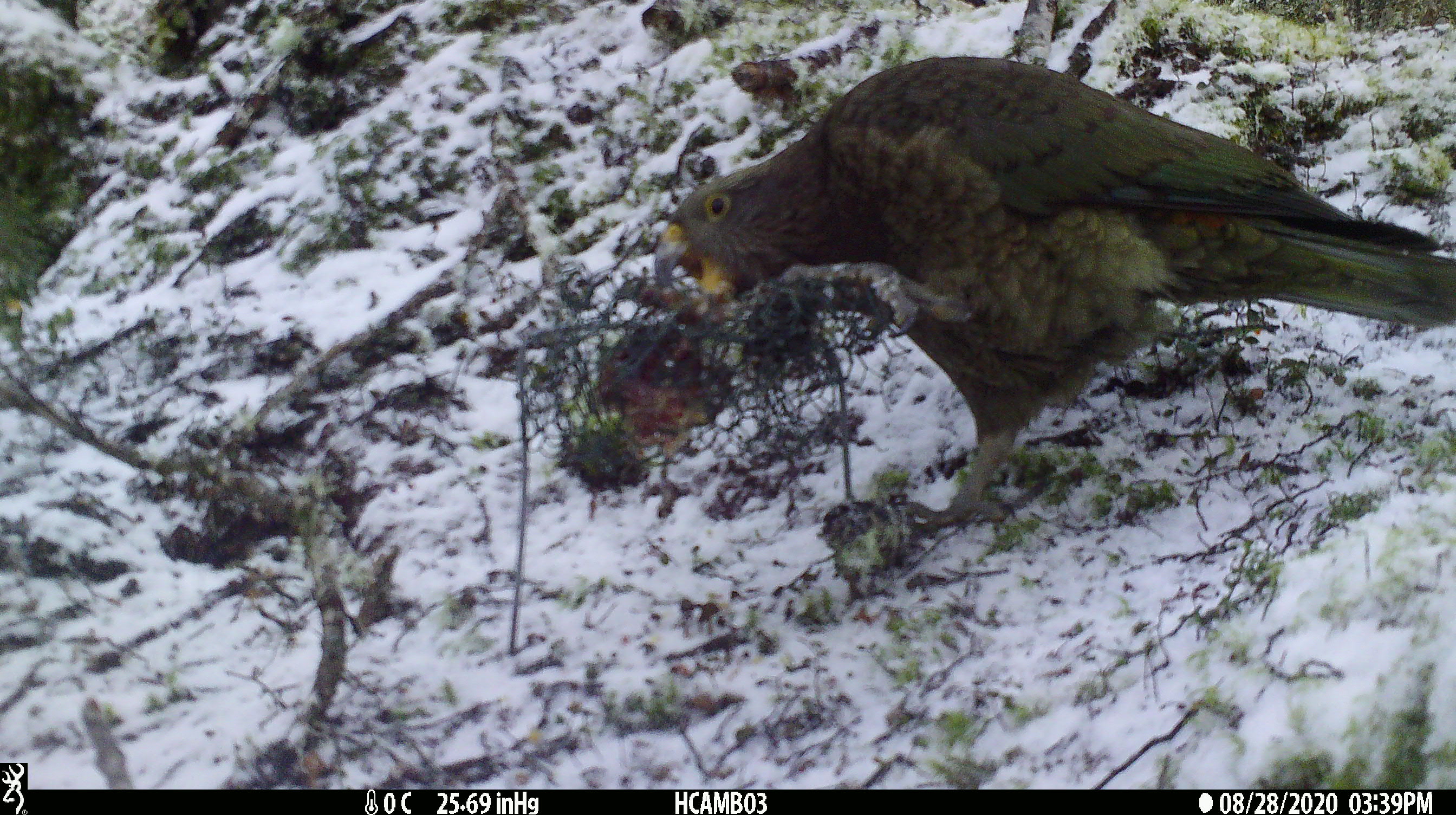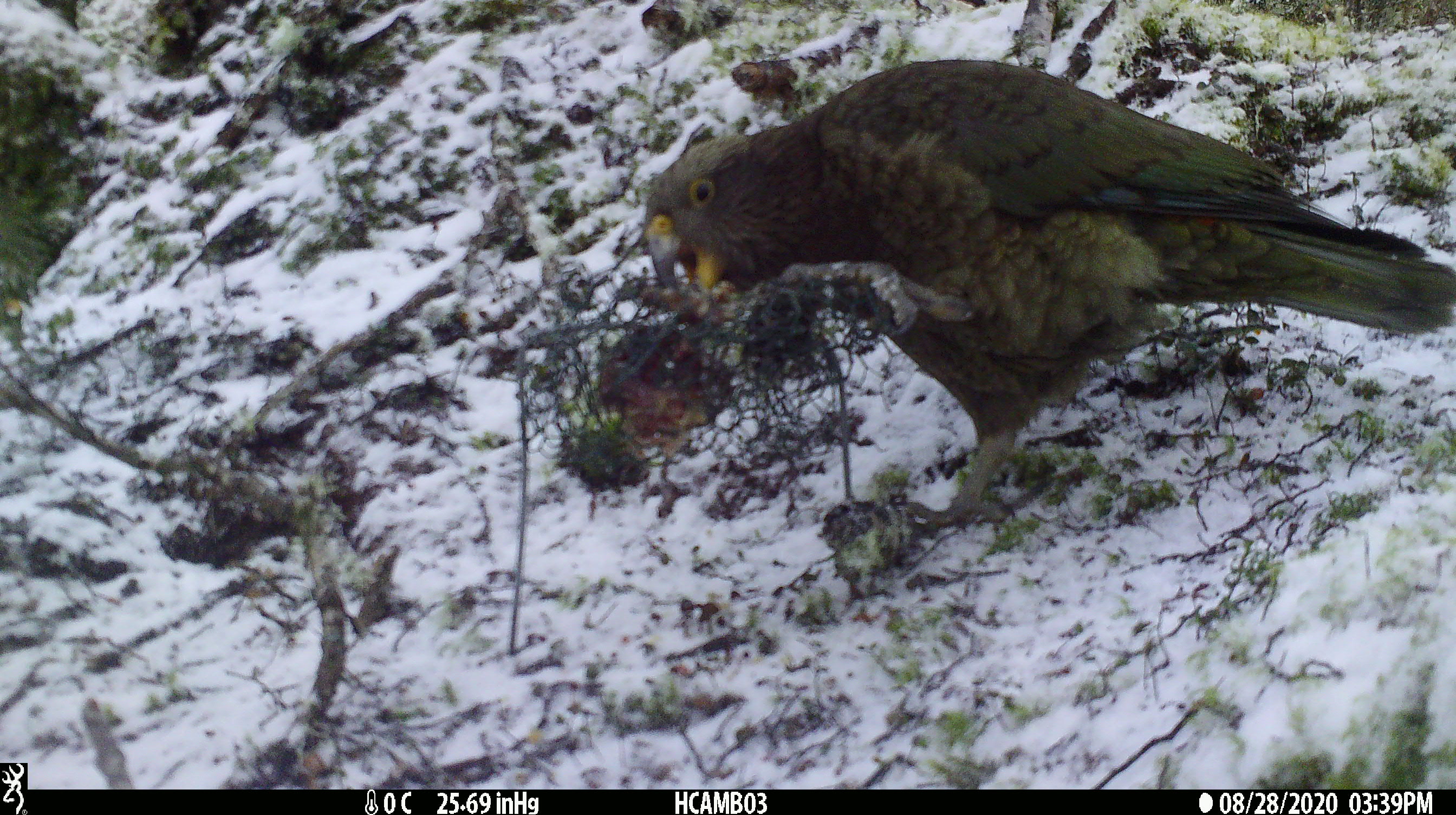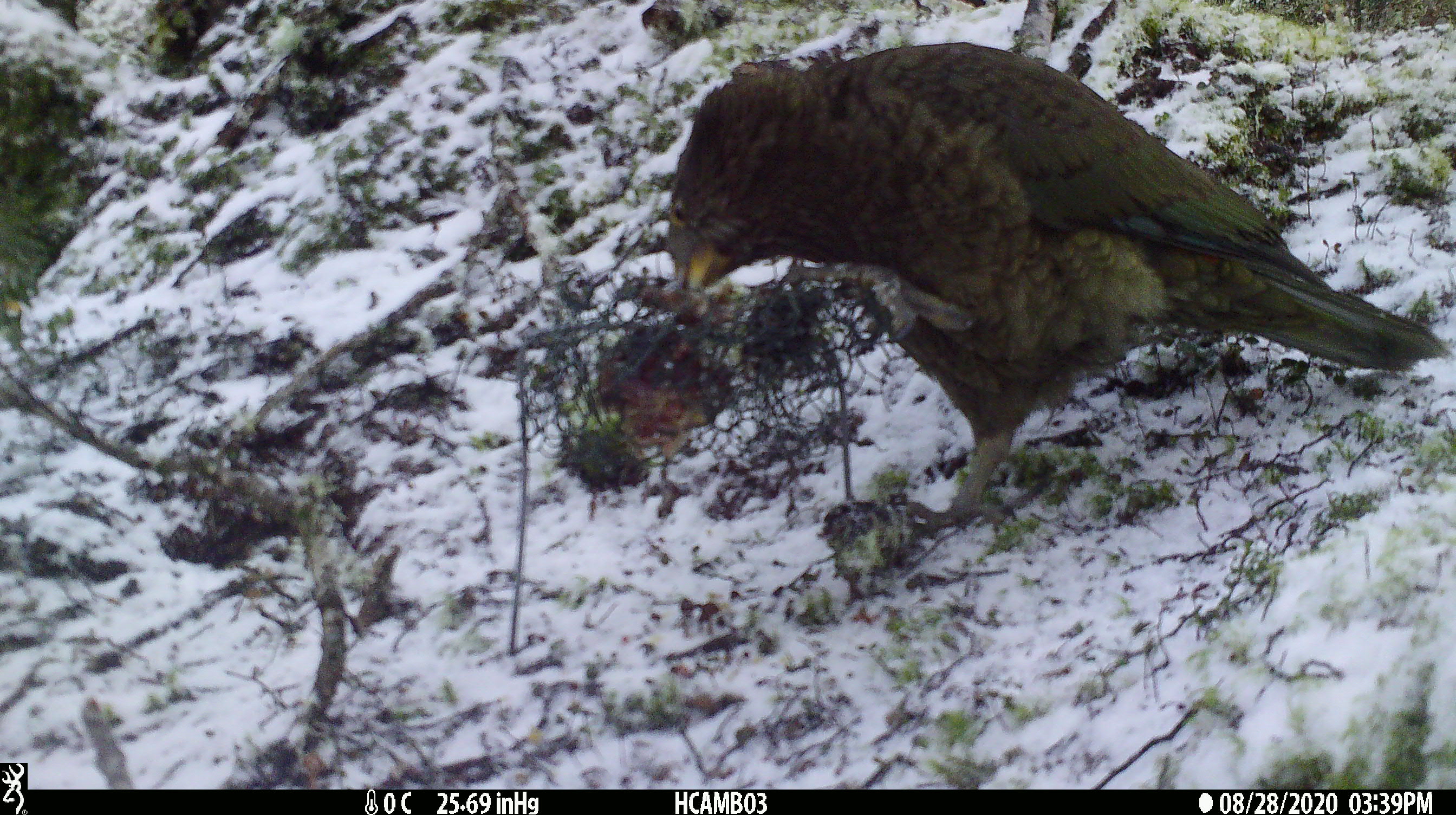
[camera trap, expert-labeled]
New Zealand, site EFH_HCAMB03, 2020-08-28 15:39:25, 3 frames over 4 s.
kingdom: Animalia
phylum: Chordata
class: Aves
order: Psittaciformes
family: Strigopidae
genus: Nestor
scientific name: Nestor notabilis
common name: kea